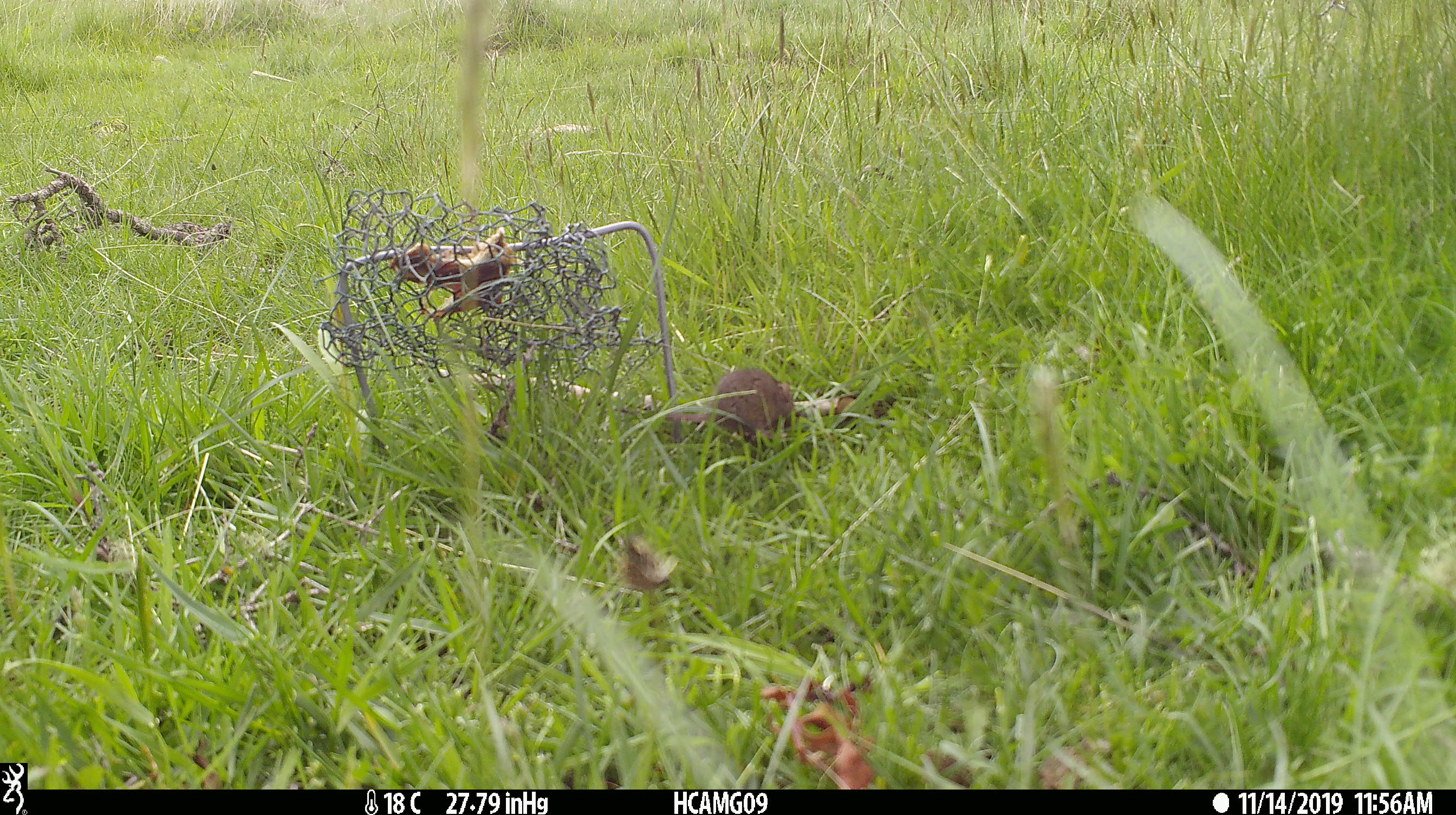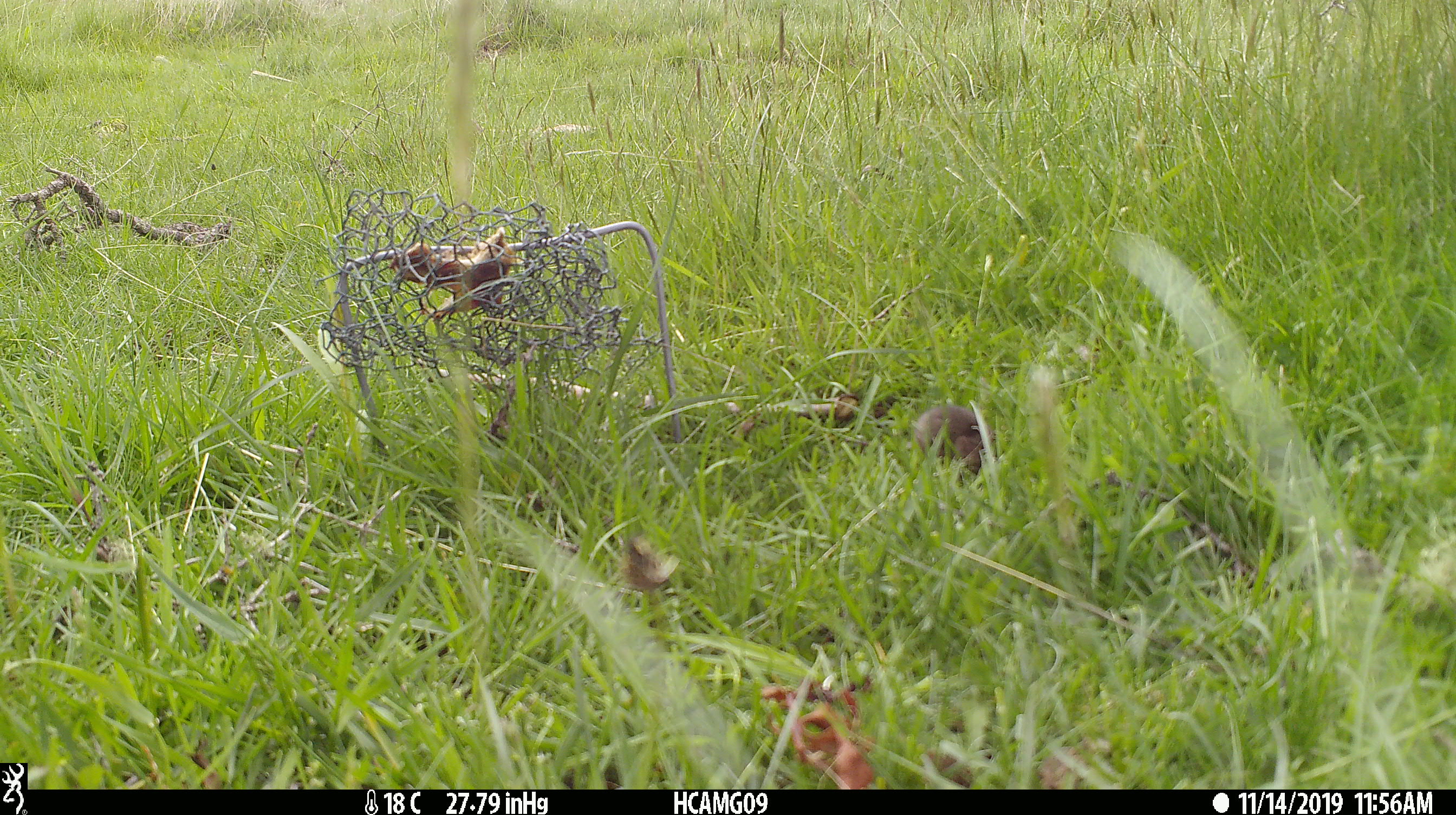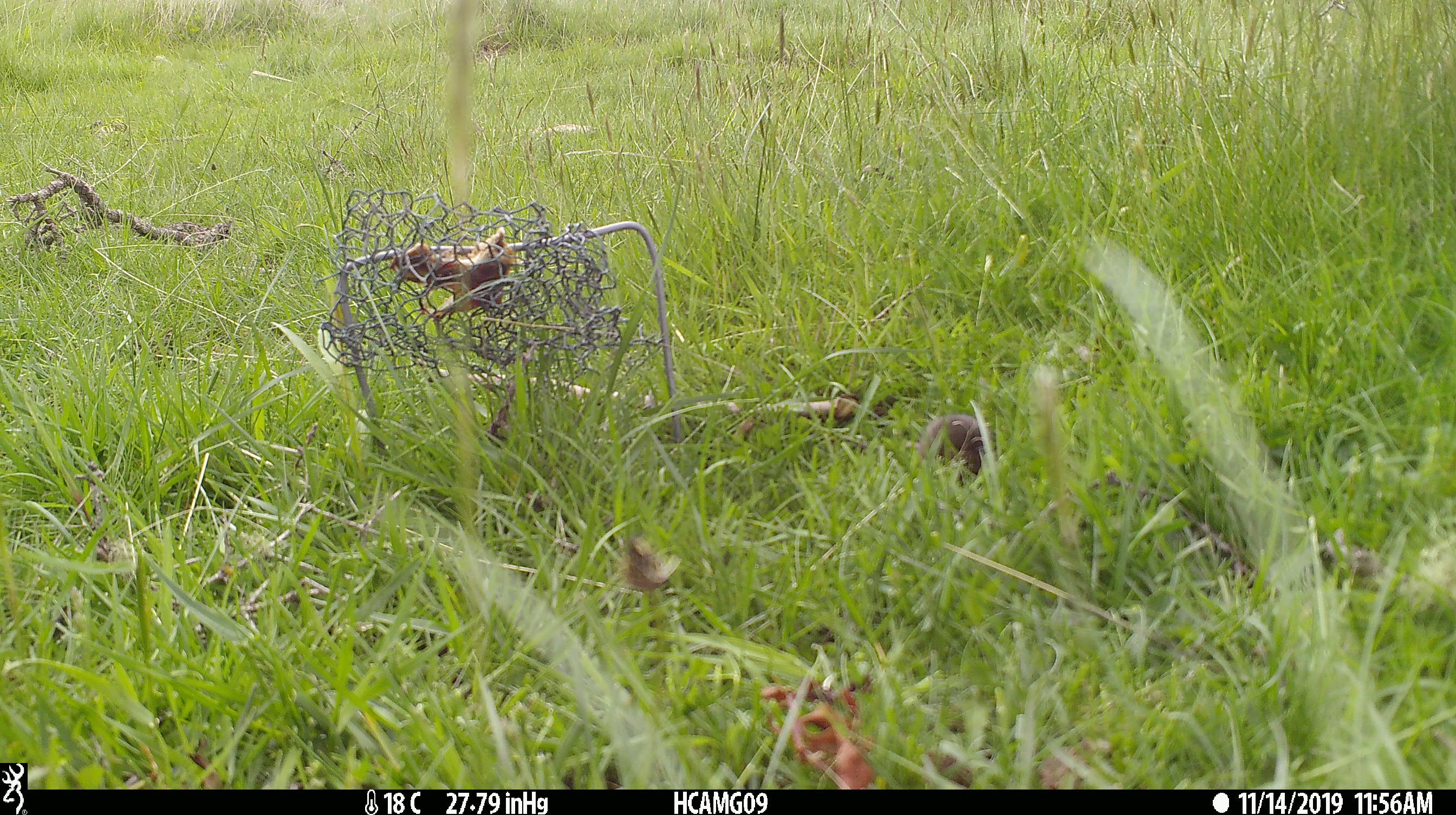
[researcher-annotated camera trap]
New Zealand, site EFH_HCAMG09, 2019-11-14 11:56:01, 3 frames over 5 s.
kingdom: Animalia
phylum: Chordata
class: Mammalia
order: Rodentia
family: Muridae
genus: Mus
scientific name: Mus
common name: mouse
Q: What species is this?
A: Mouse (Mus).